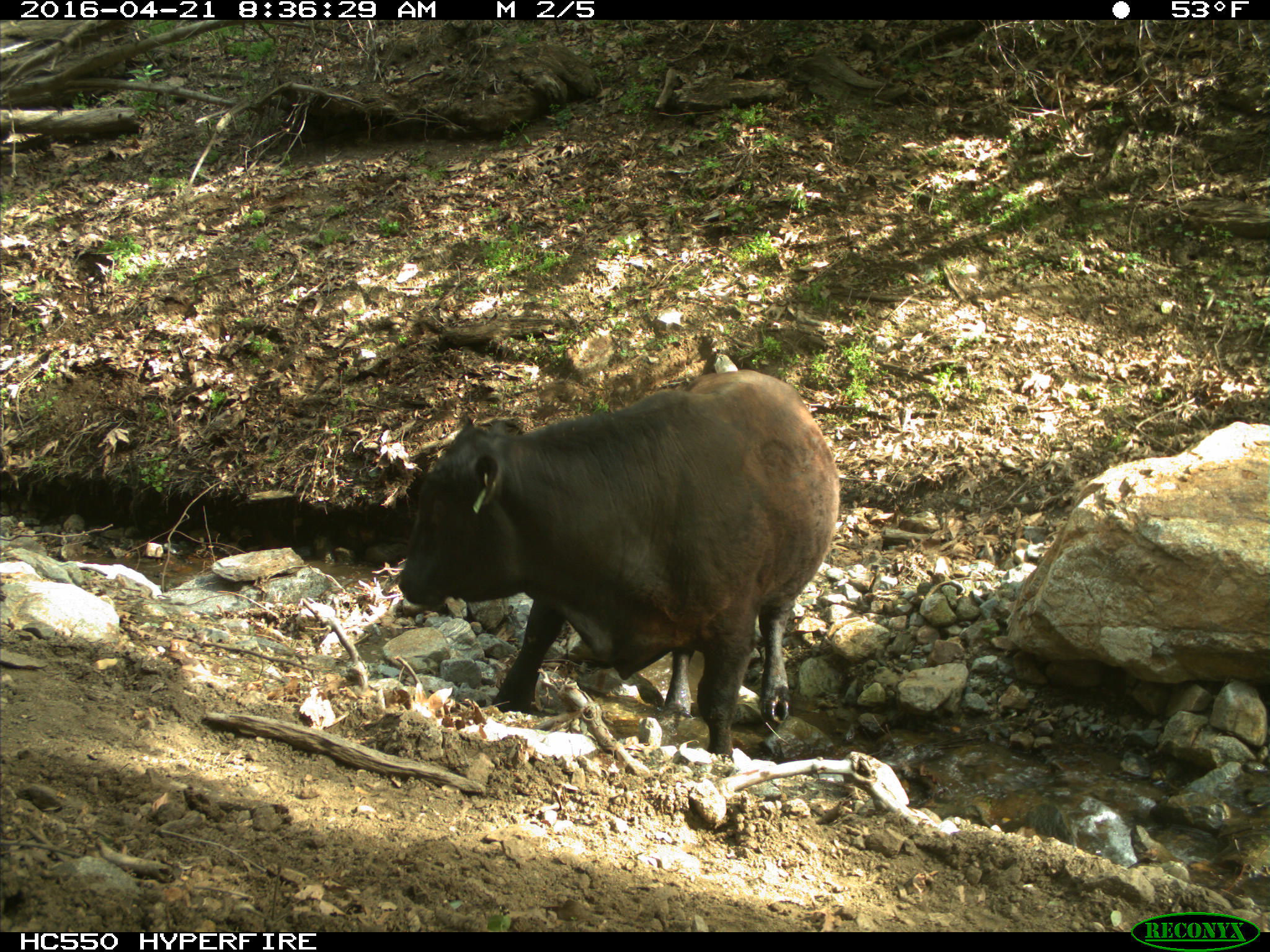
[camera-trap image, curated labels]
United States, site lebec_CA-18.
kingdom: Animalia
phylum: Chordata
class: Mammalia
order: Artiodactyla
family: Bovidae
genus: Bos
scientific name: Bos taurus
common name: domestic cow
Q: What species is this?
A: Bos taurus (domestic cow).